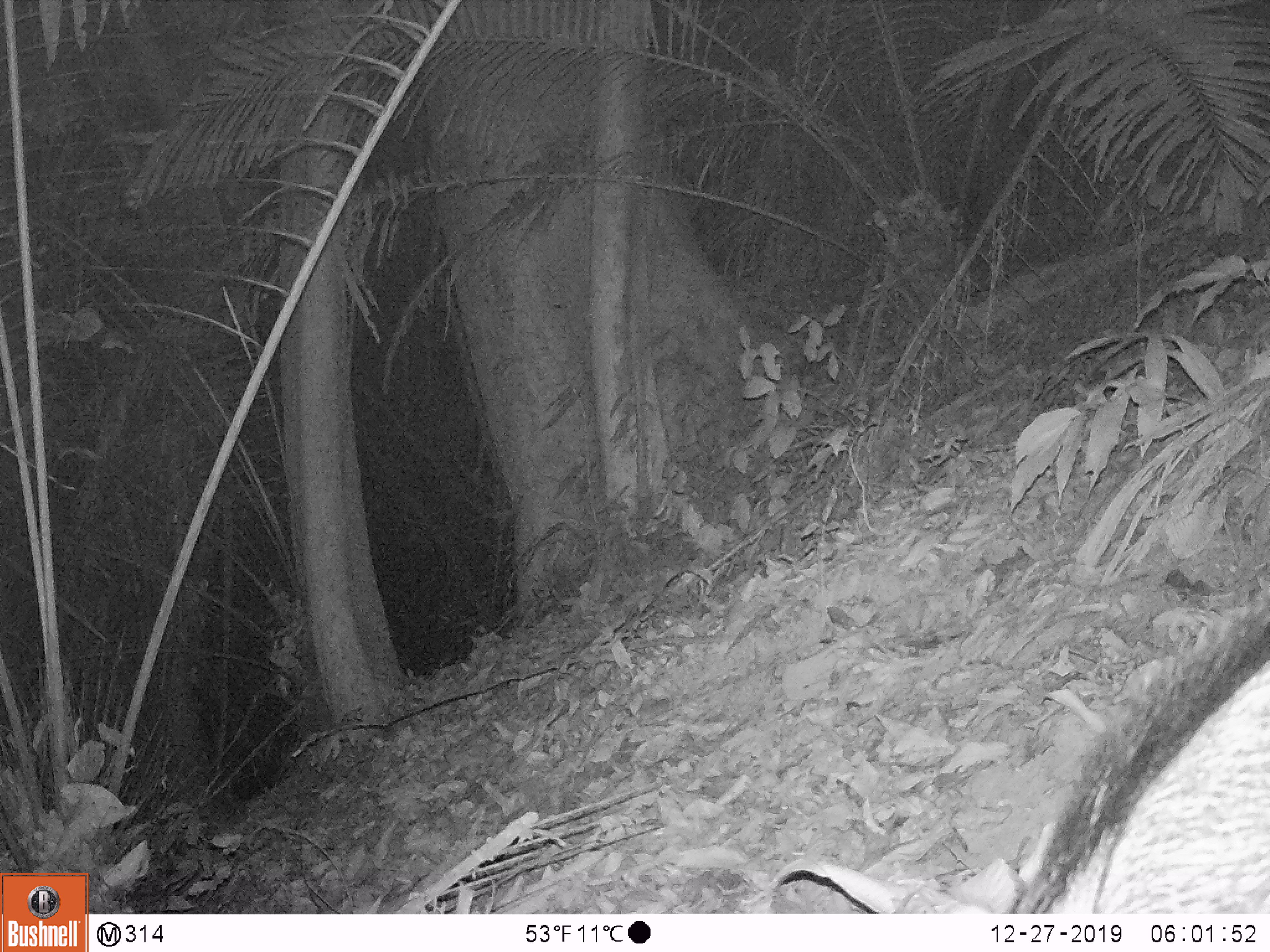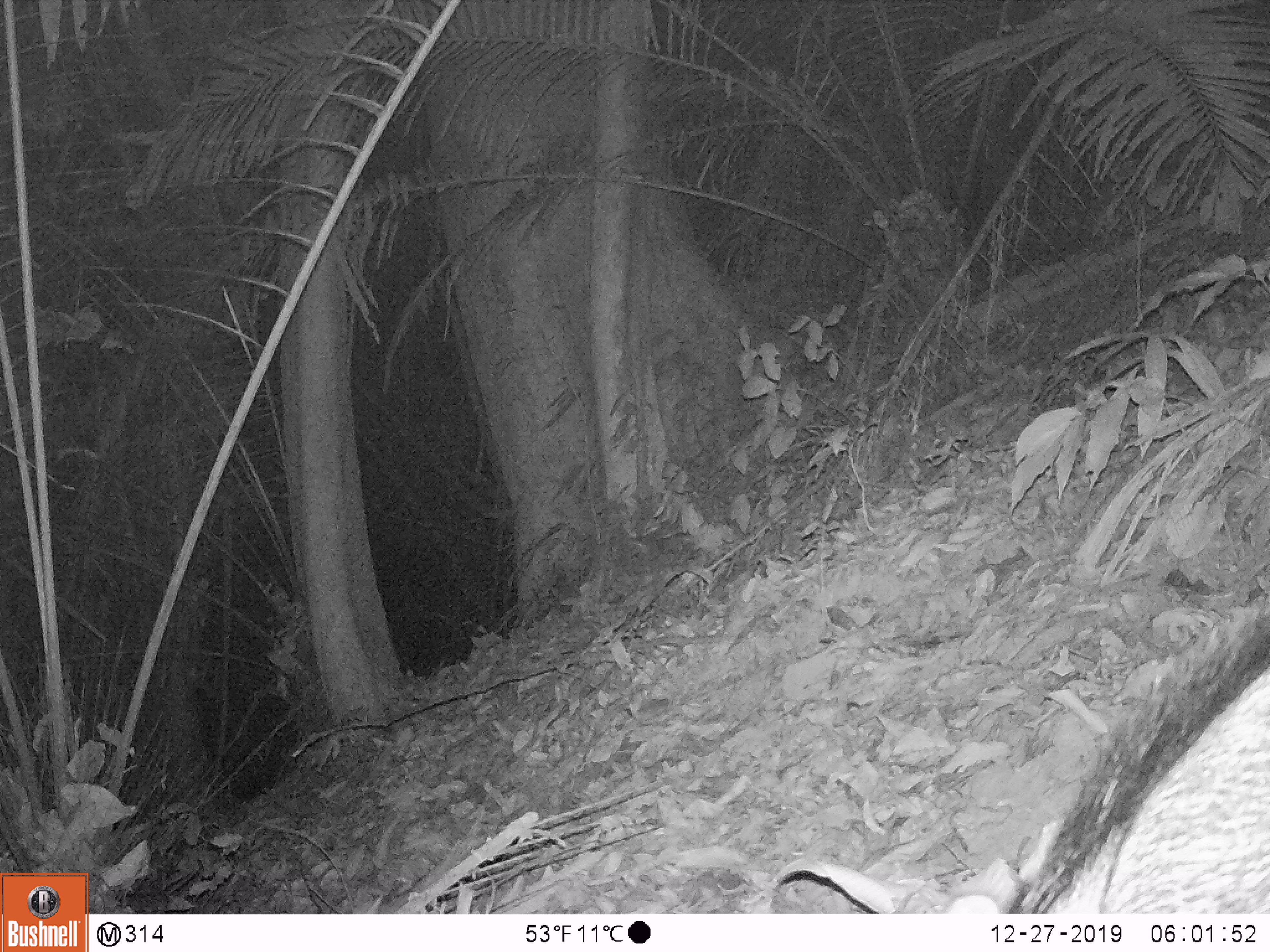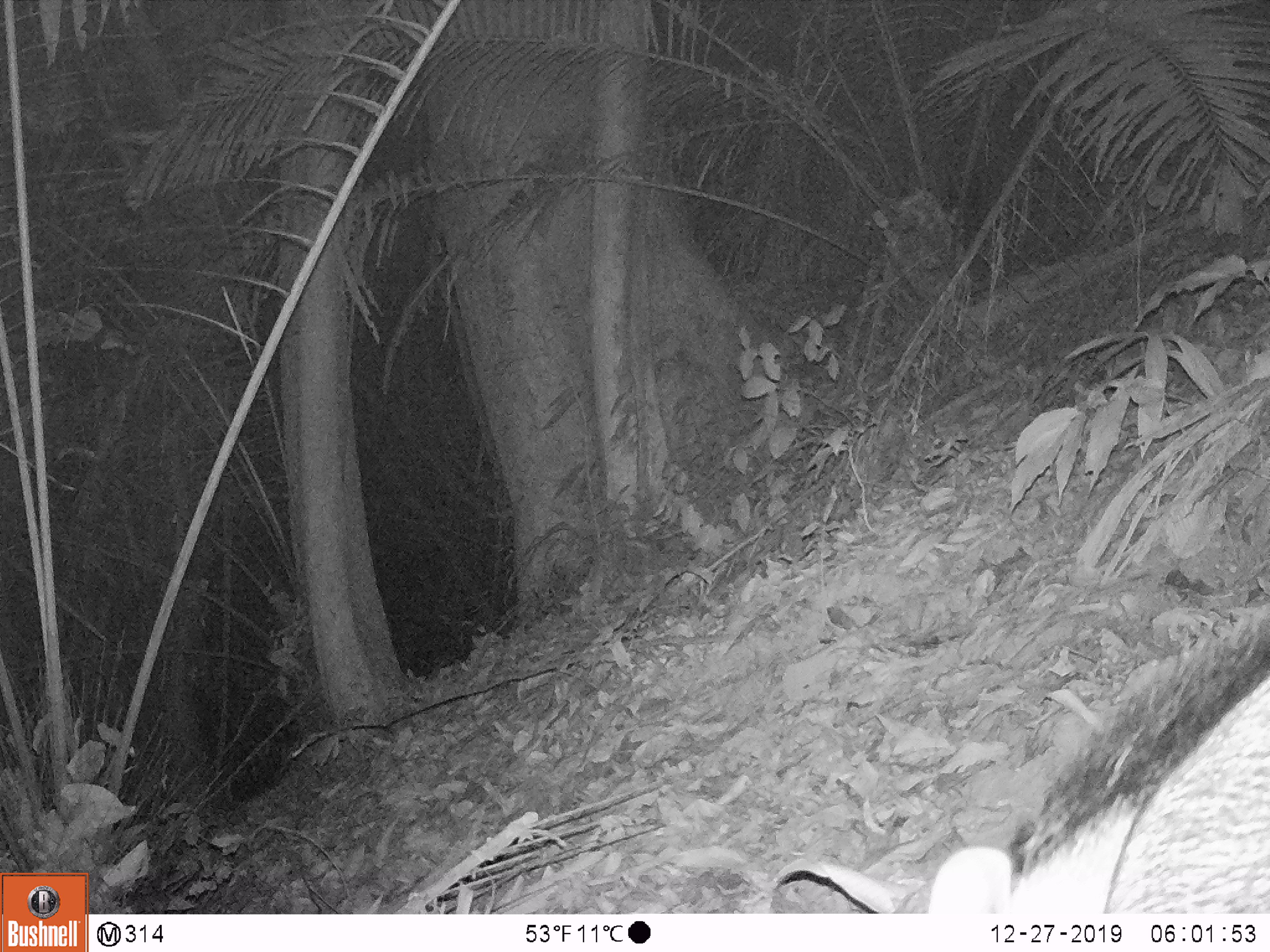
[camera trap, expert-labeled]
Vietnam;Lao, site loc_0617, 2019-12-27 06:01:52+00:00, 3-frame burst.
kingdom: Animalia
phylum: Chordata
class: Mammalia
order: Artiodactyla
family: Suidae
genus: Sus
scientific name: Sus scrofa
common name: eurasian wild pig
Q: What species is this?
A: Eurasian wild pig (Sus scrofa).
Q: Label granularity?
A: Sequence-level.